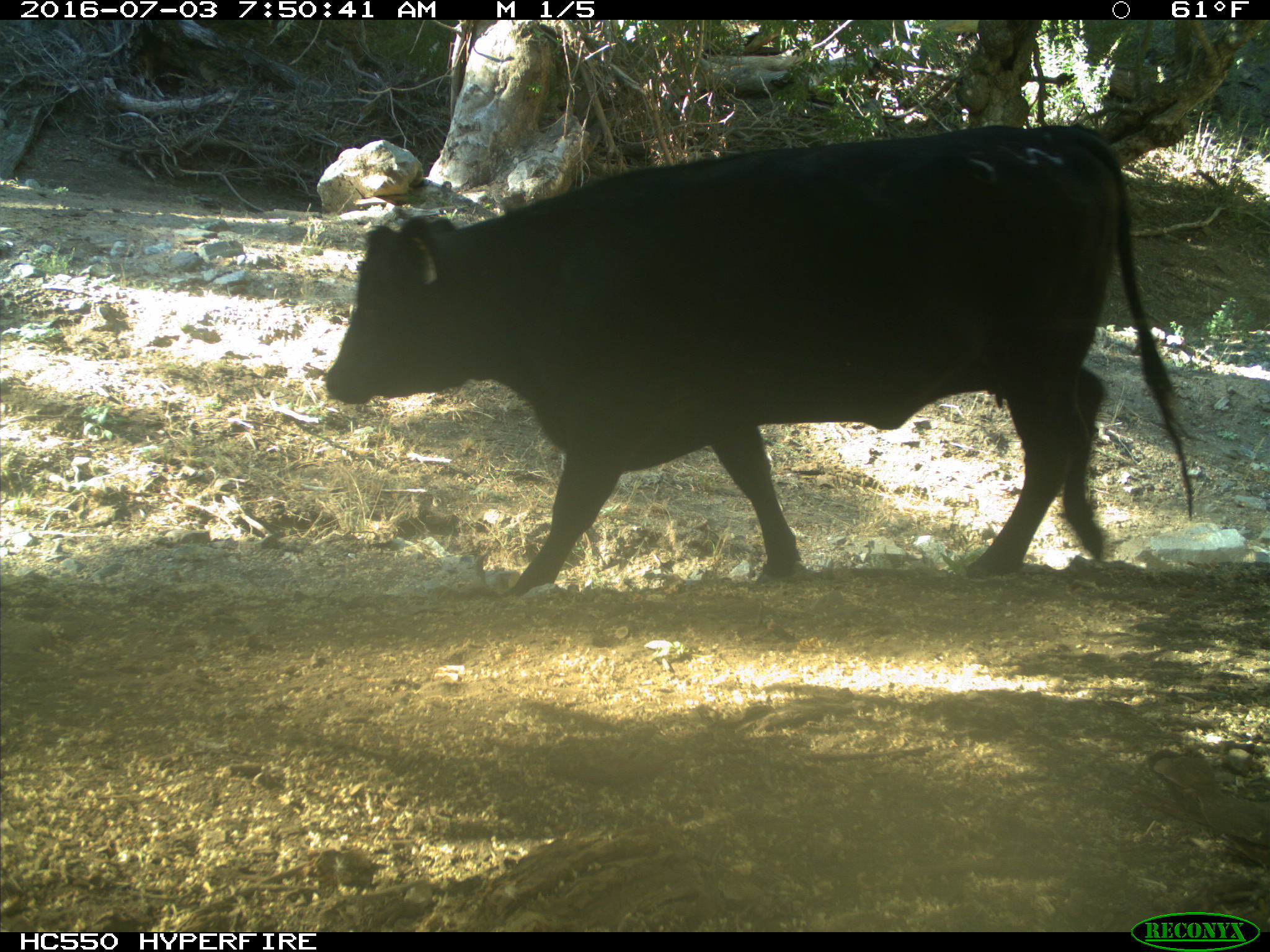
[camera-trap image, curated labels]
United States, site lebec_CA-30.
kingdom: Animalia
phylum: Chordata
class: Mammalia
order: Artiodactyla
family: Bovidae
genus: Bos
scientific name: Bos taurus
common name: domestic cow